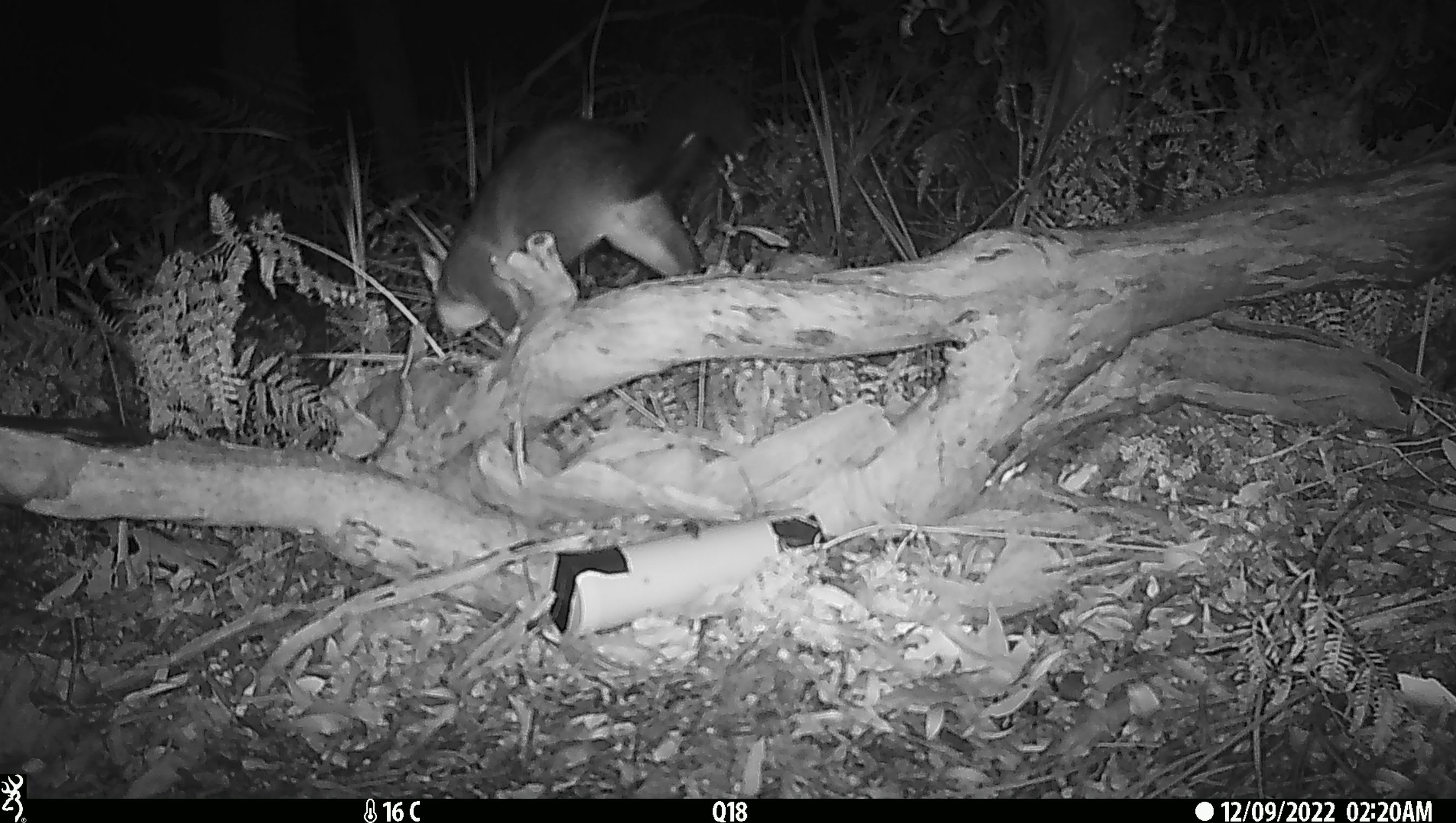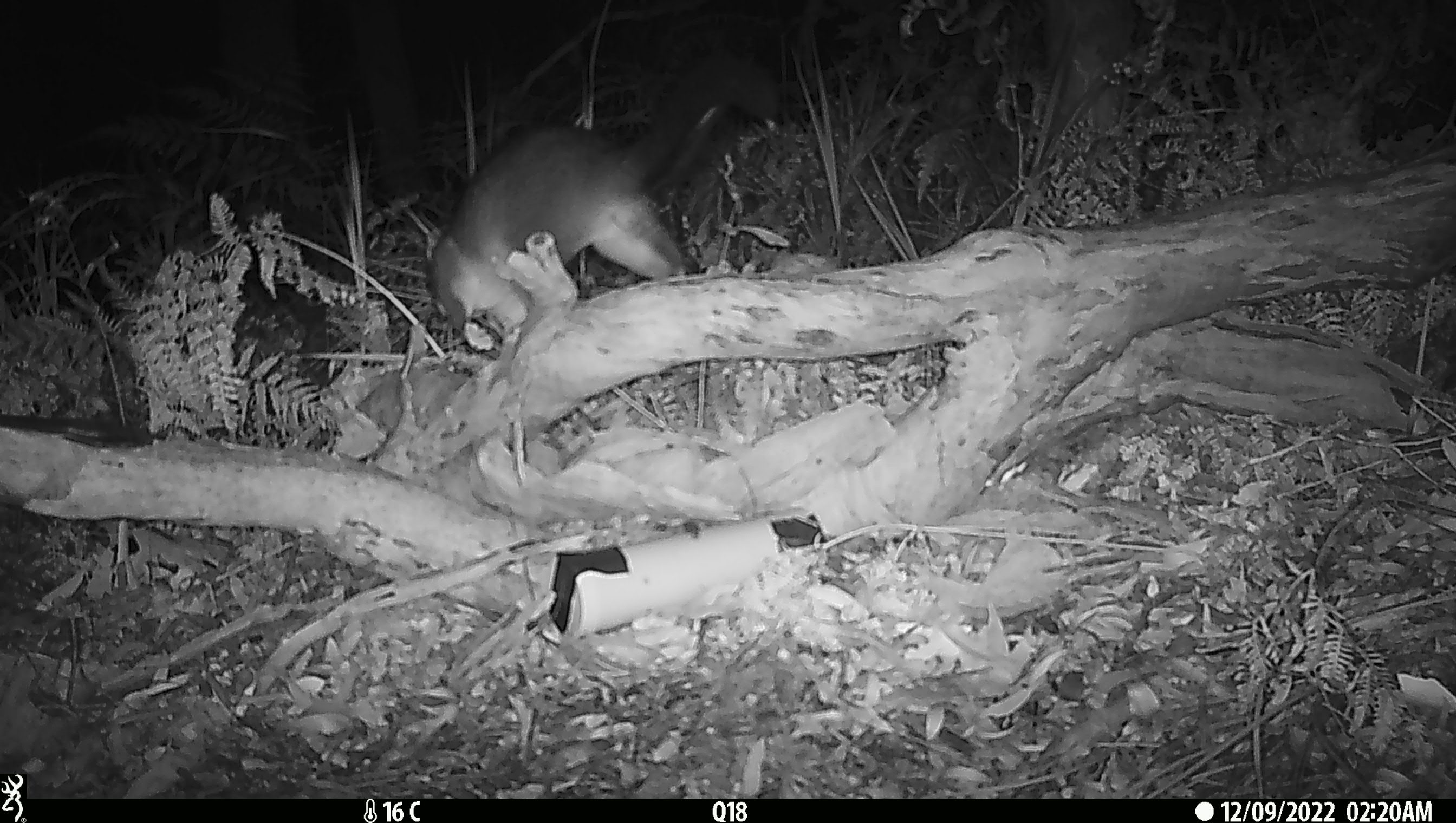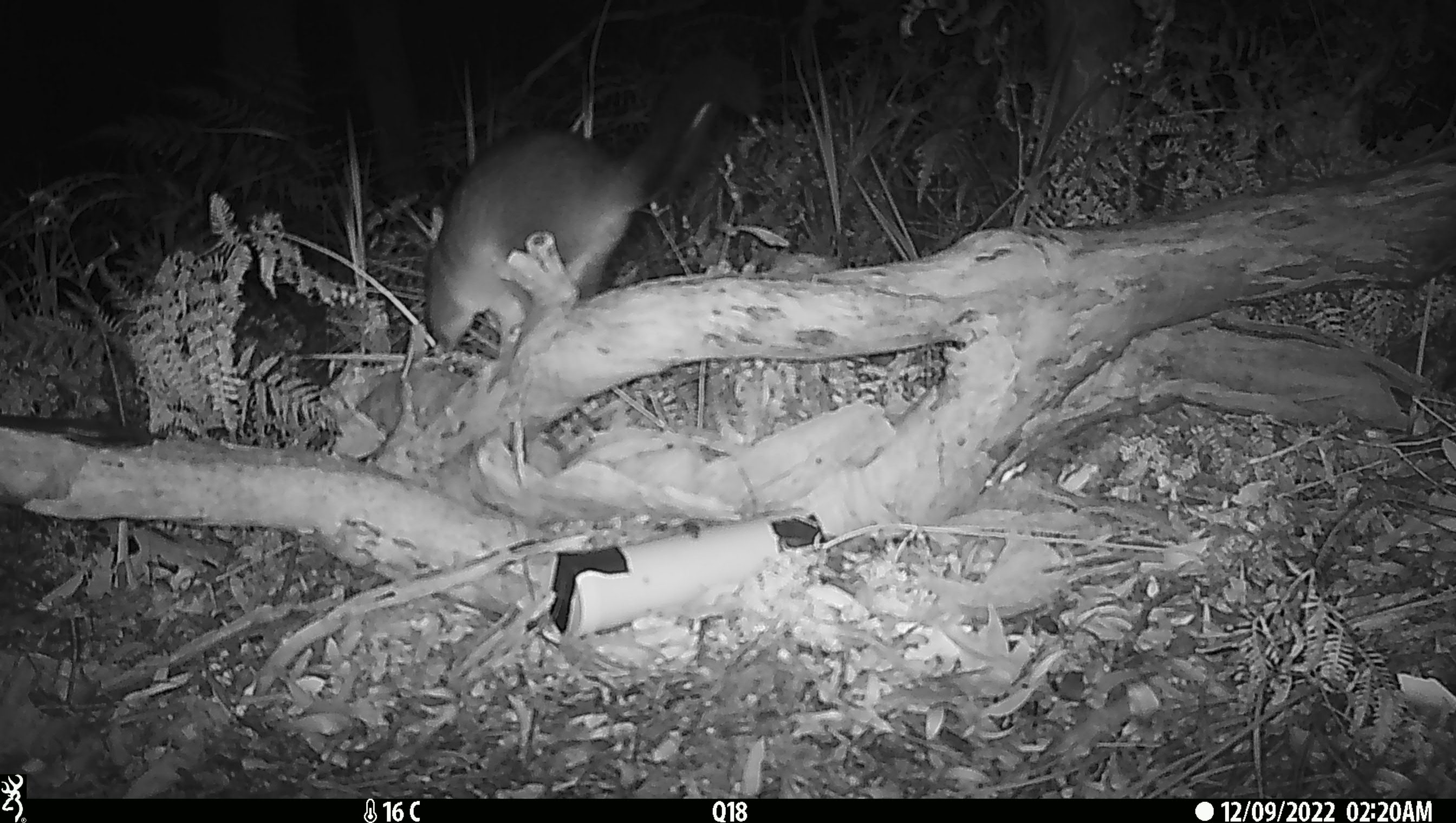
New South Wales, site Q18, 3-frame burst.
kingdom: Animalia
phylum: Chordata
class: Mammalia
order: Diprotodontia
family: Phalangeridae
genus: Trichosurus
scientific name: Trichosurus vulpecula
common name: common brushtail possum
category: possum